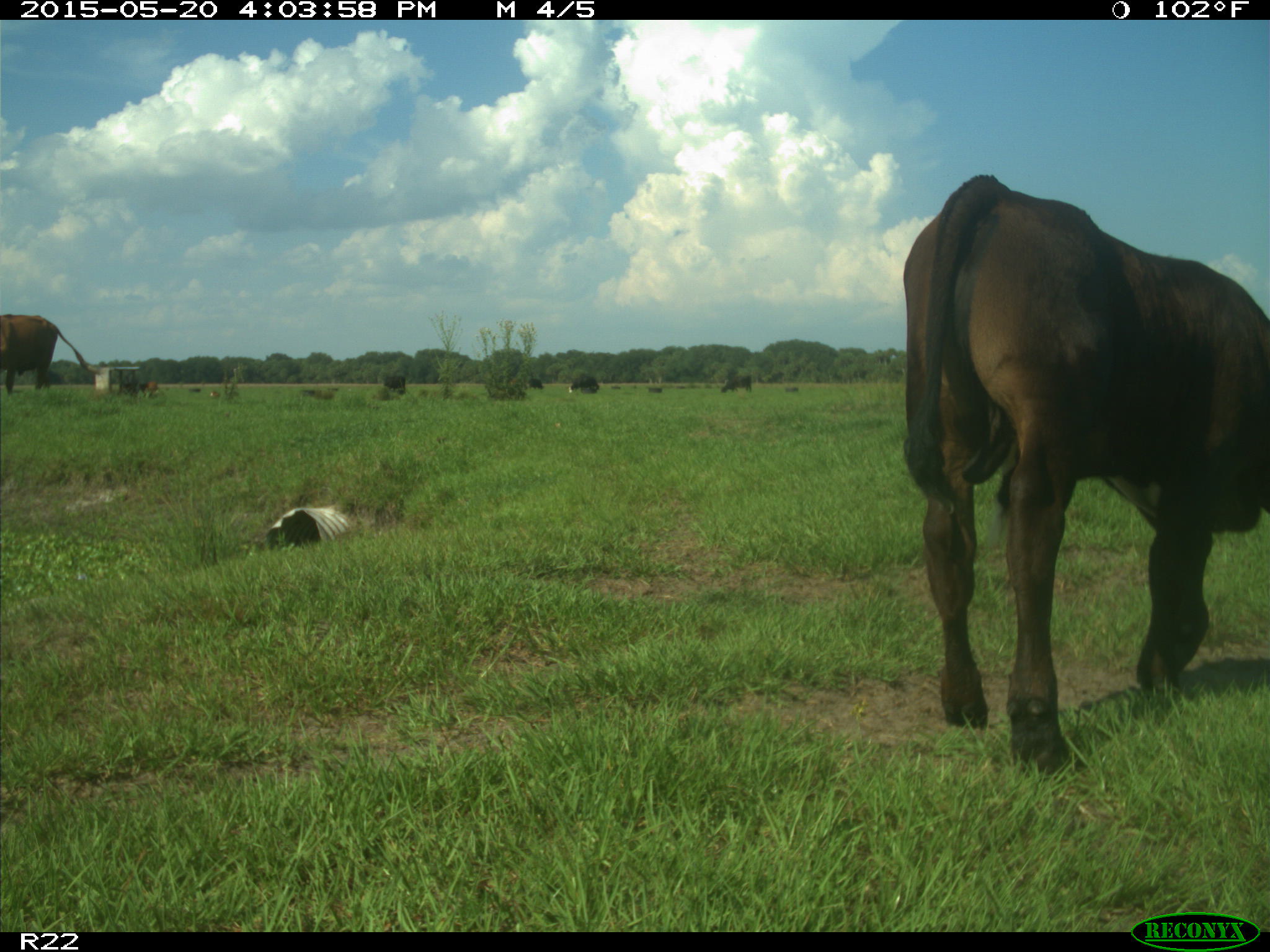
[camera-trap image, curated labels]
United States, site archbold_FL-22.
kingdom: Animalia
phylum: Chordata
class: Mammalia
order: Artiodactyla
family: Bovidae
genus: Bos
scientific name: Bos taurus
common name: domestic cow